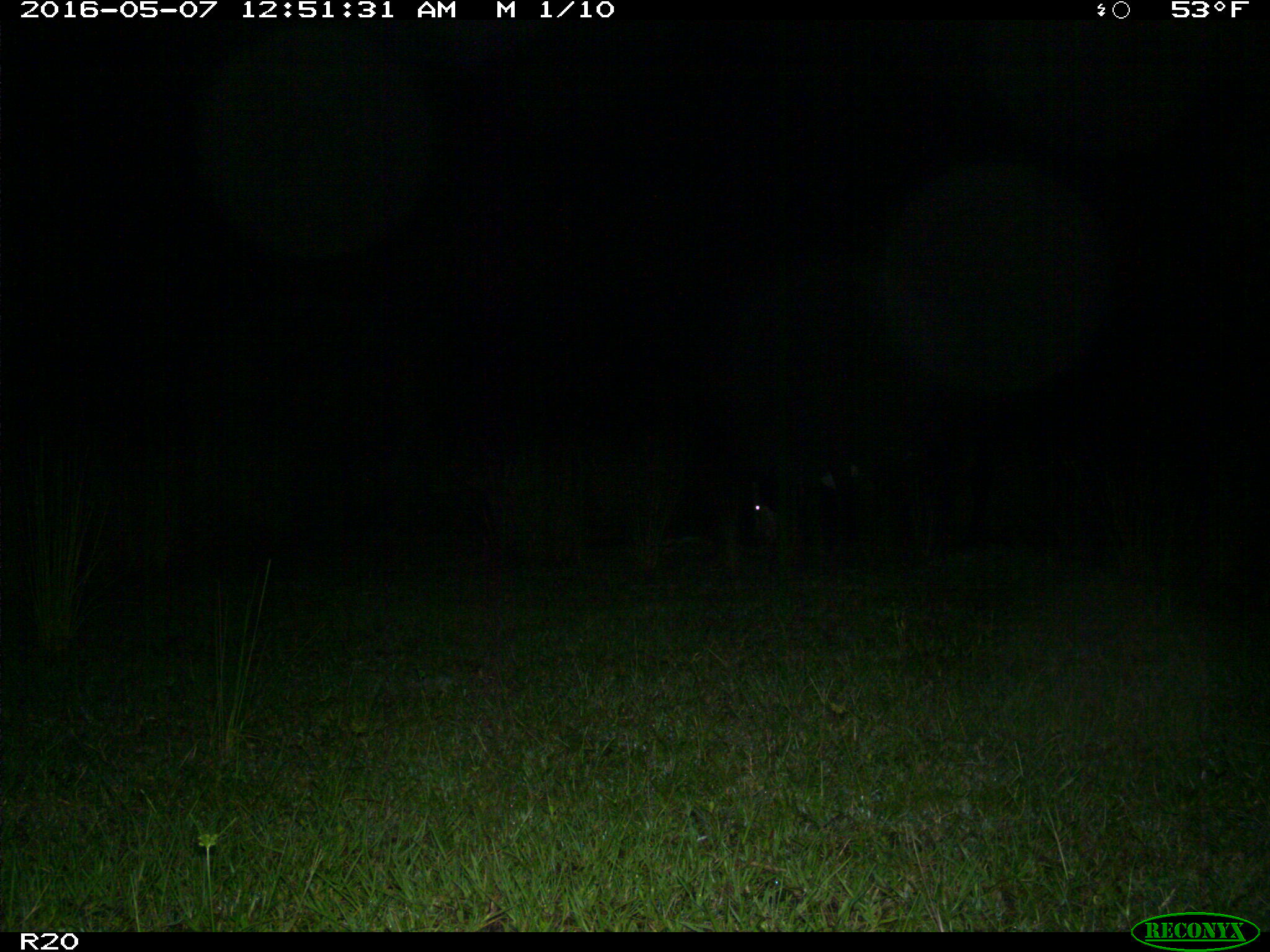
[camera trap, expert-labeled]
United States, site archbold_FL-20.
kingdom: Animalia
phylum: Chordata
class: Mammalia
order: Artiodactyla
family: Bovidae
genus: Bos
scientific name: Bos taurus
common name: domestic cow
Bos taurus (domestic cow).